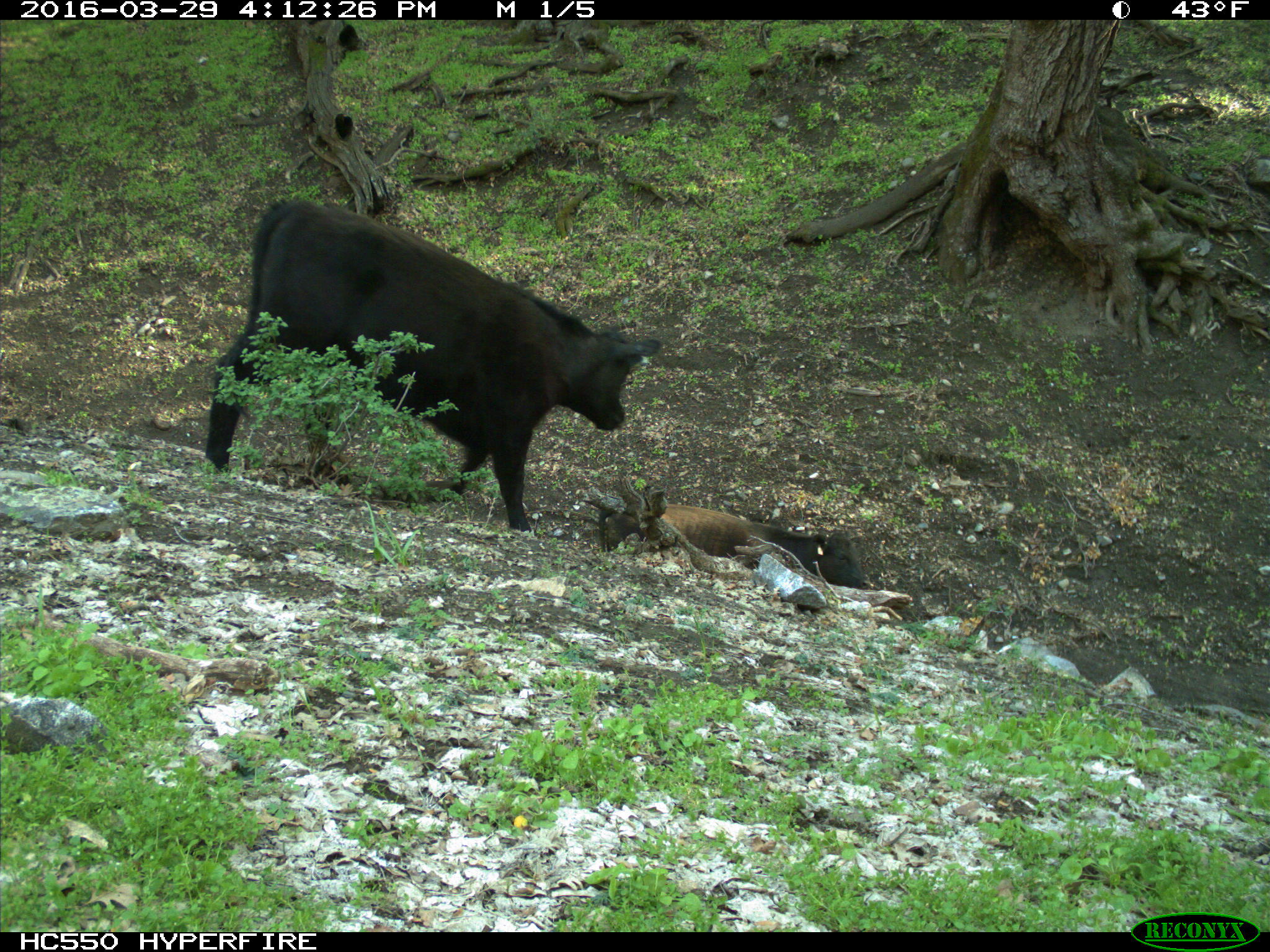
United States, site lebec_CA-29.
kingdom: Animalia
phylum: Chordata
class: Mammalia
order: Artiodactyla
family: Bovidae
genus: Bos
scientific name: Bos taurus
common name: domestic cow